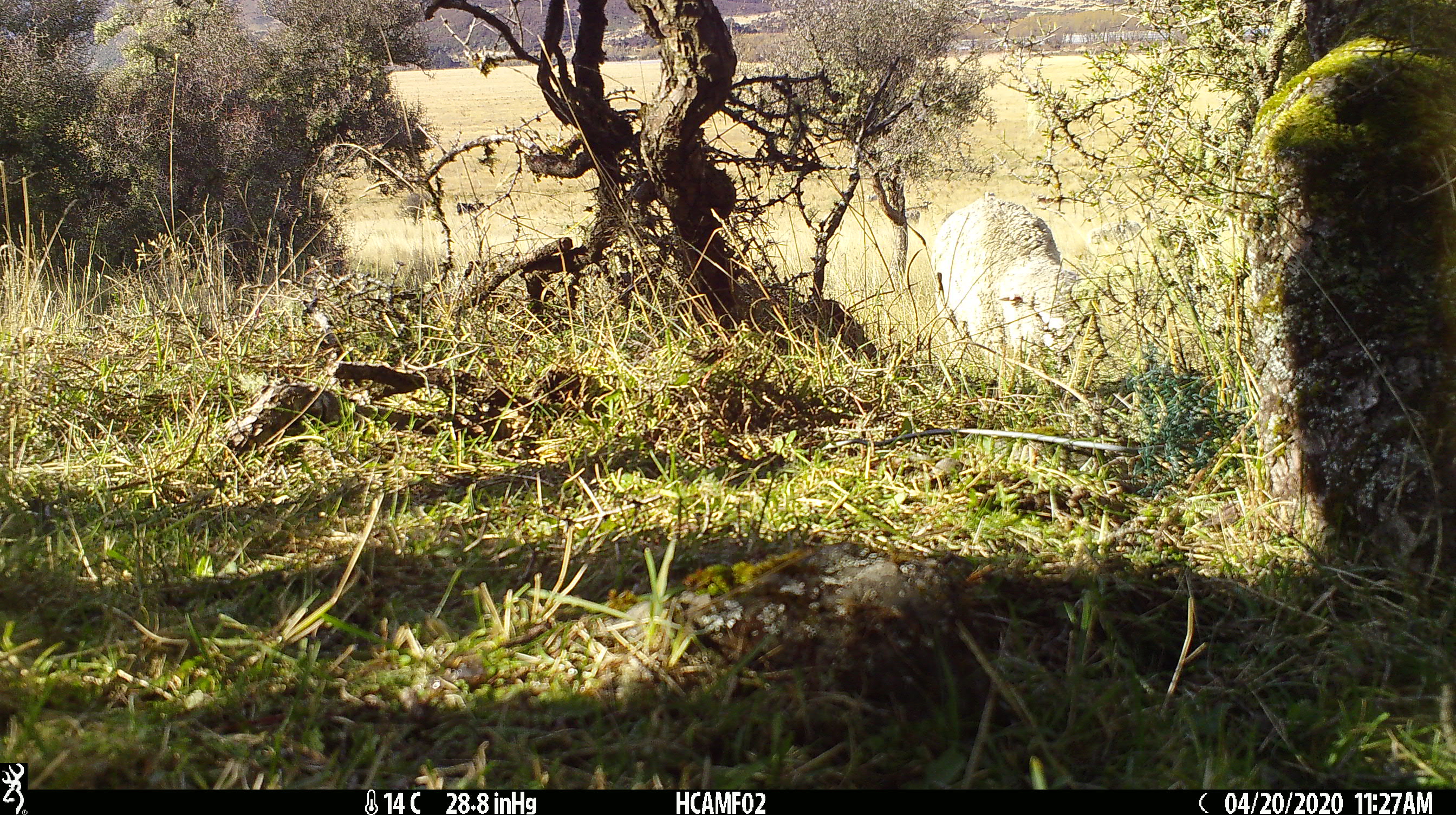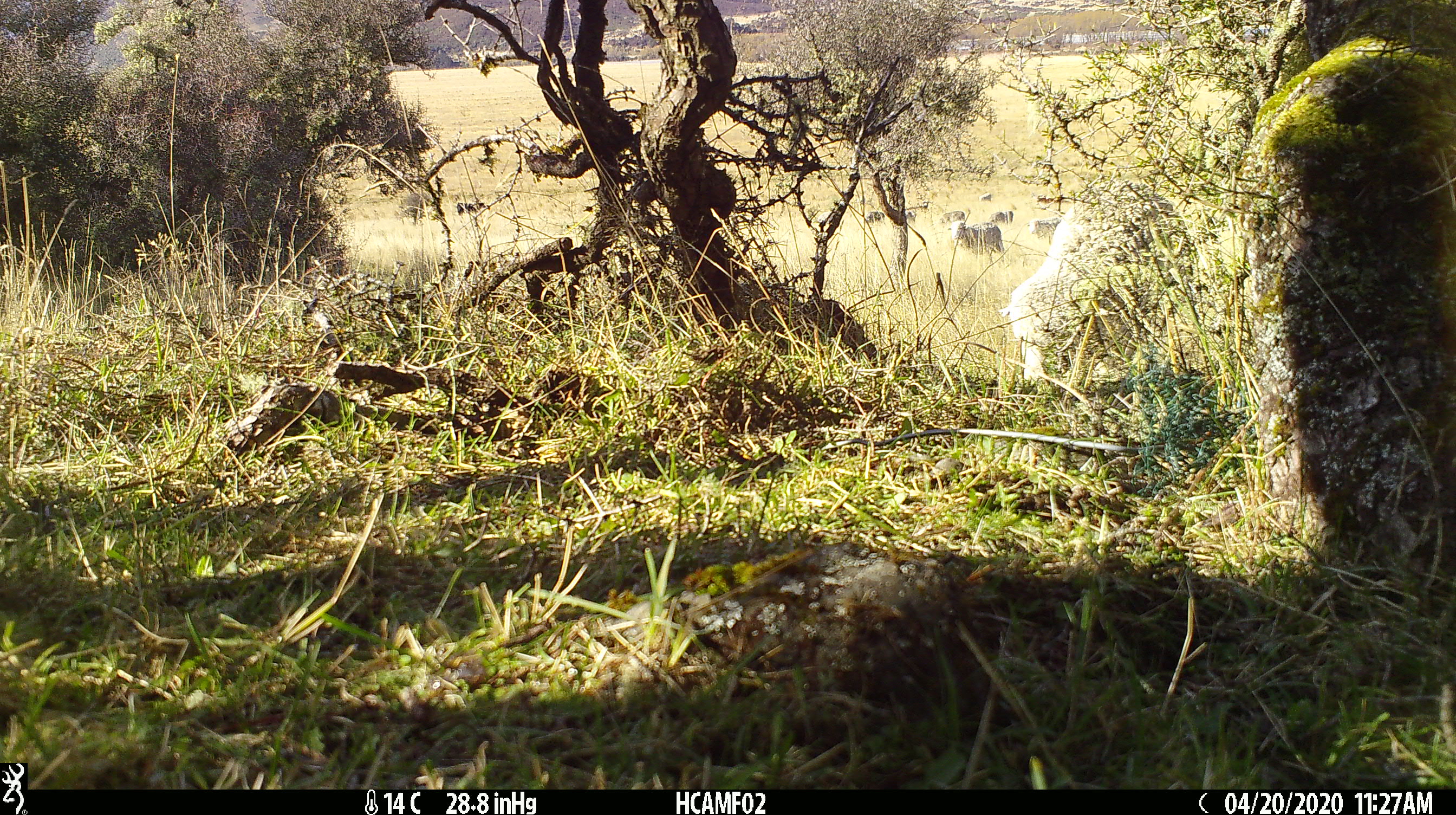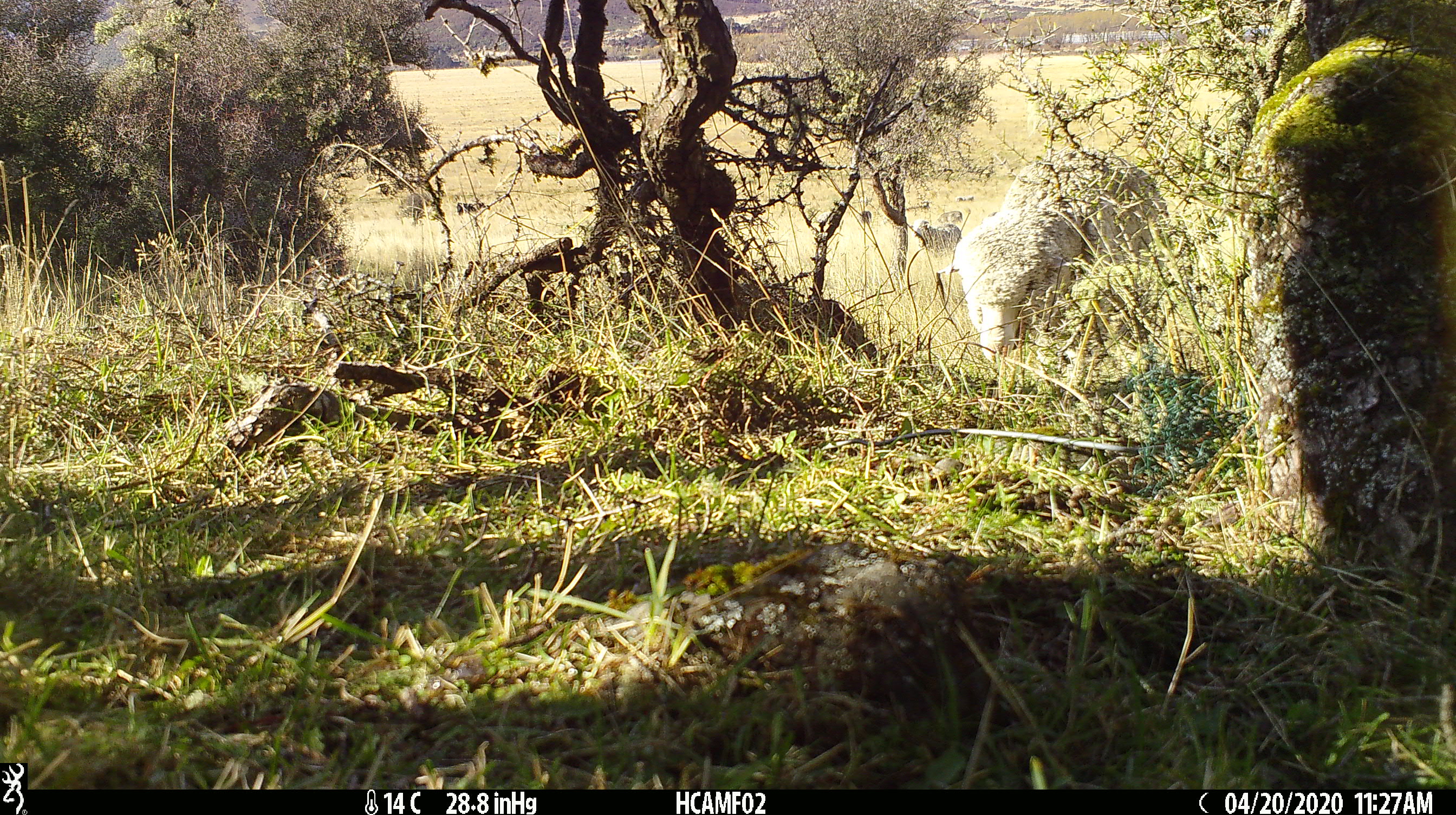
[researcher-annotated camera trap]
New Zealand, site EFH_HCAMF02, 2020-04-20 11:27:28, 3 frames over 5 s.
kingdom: Animalia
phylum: Chordata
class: Mammalia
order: Artiodactyla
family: Bovidae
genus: Ovis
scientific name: Ovis aries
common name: domestic sheep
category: sheep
Sheep (domestic sheep) (Ovis aries).